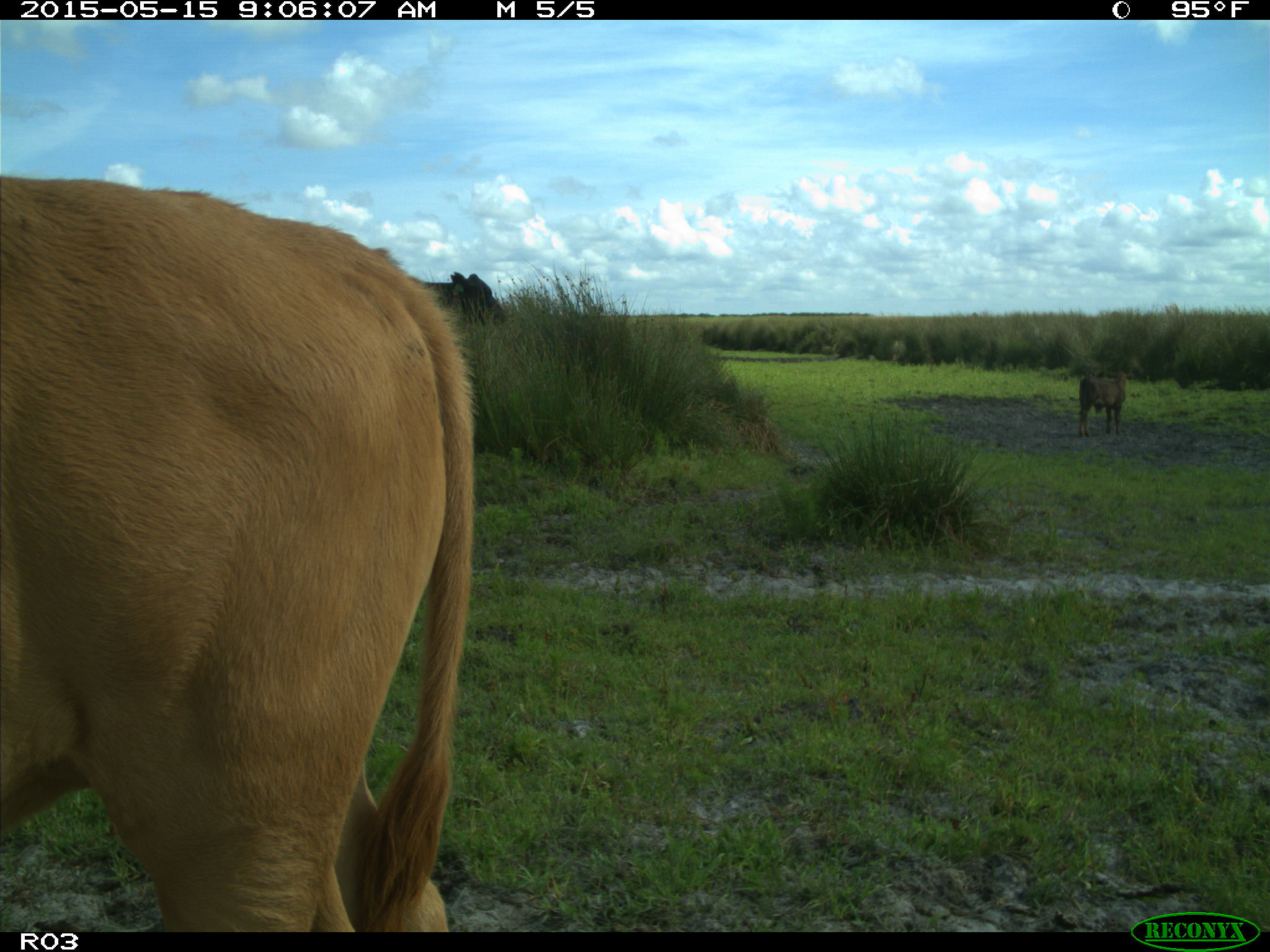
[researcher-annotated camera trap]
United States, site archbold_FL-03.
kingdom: Animalia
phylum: Chordata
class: Mammalia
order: Artiodactyla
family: Bovidae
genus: Bos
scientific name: Bos taurus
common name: domestic cow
Bos taurus (domestic cow).